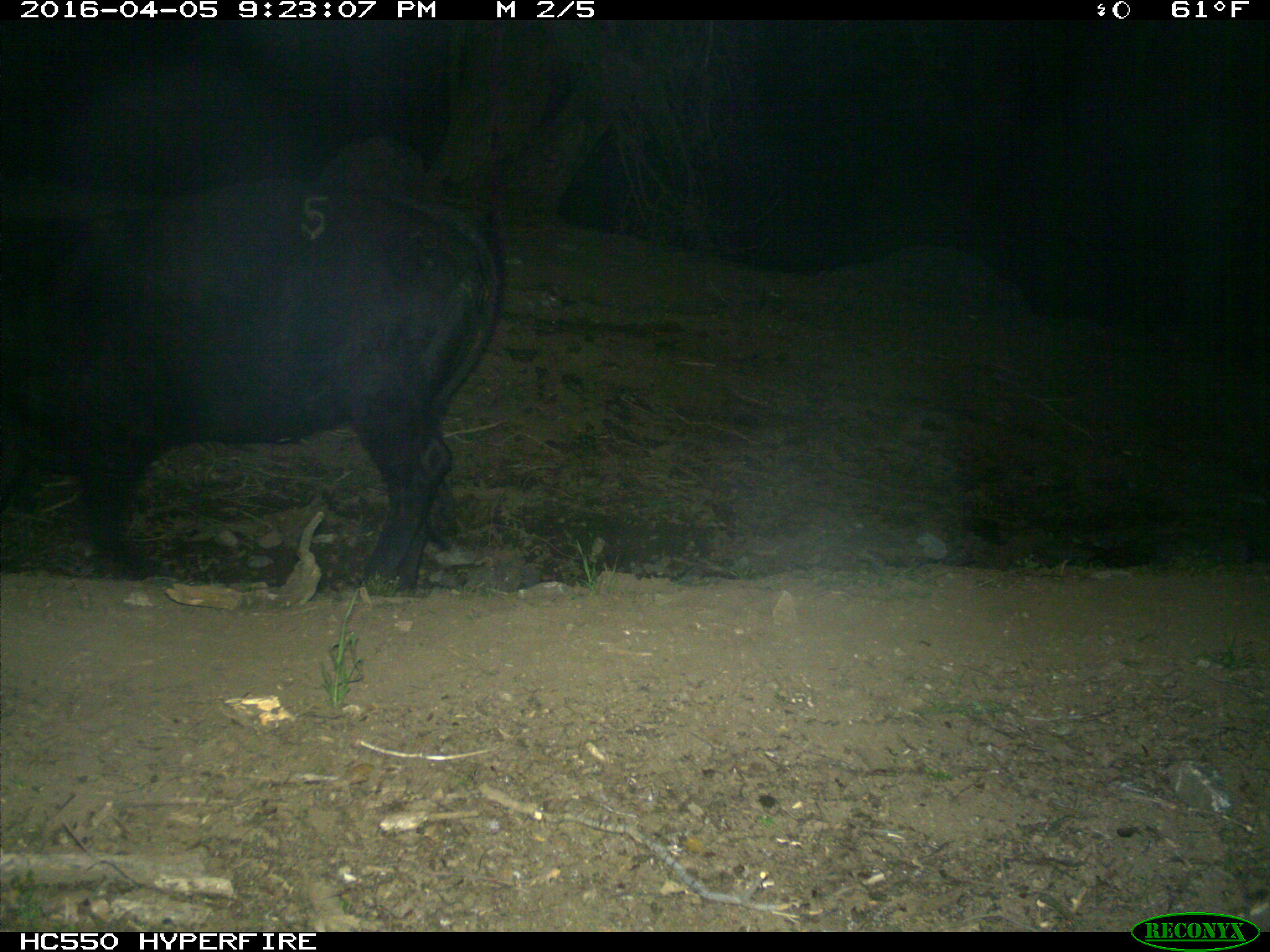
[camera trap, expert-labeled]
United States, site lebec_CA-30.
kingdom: Animalia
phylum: Chordata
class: Mammalia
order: Artiodactyla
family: Bovidae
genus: Bos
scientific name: Bos taurus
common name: domestic cow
Bos taurus (domestic cow).